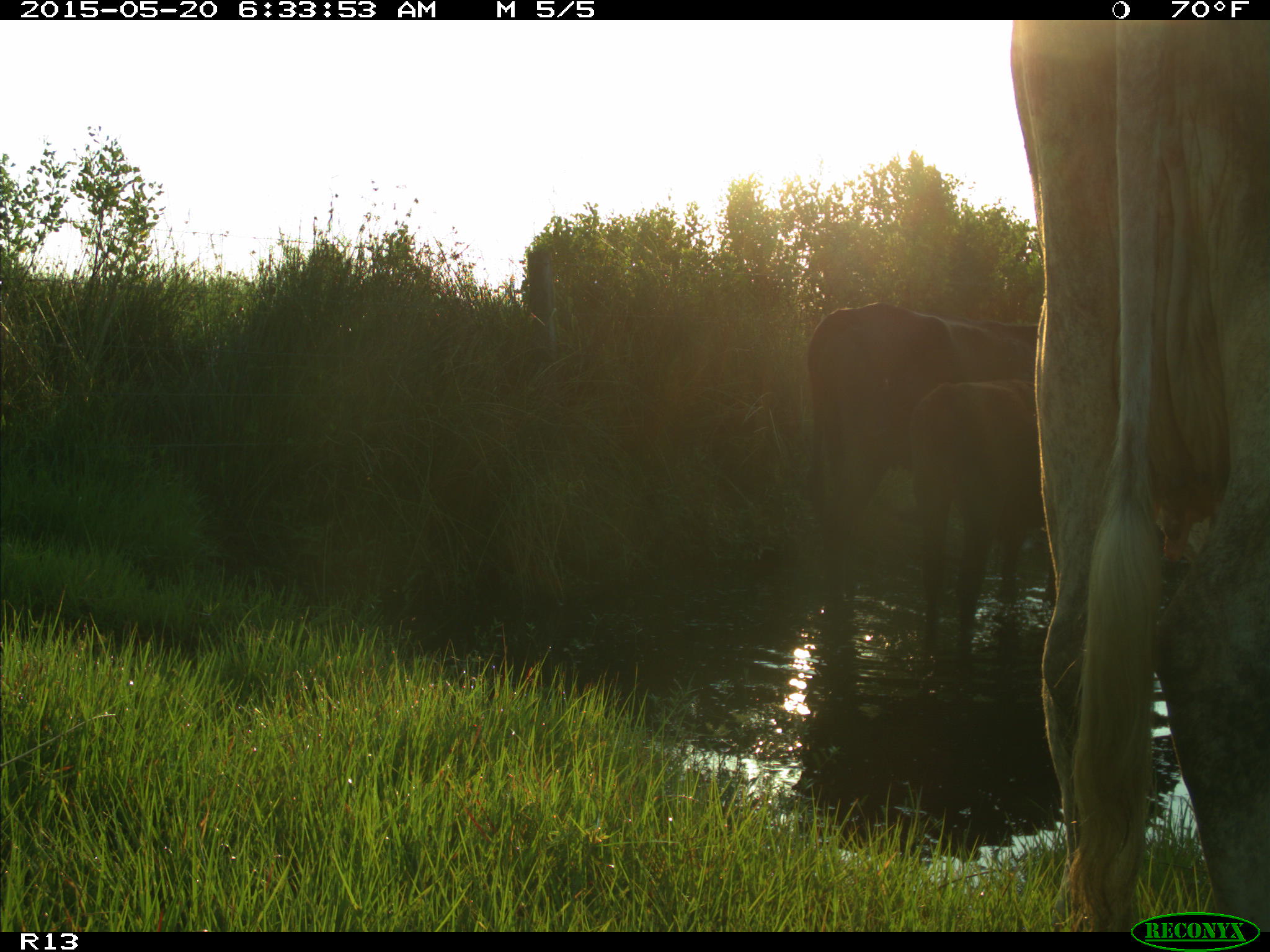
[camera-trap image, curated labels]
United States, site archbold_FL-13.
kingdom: Animalia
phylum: Chordata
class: Mammalia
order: Artiodactyla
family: Bovidae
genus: Bos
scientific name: Bos taurus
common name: domestic cow